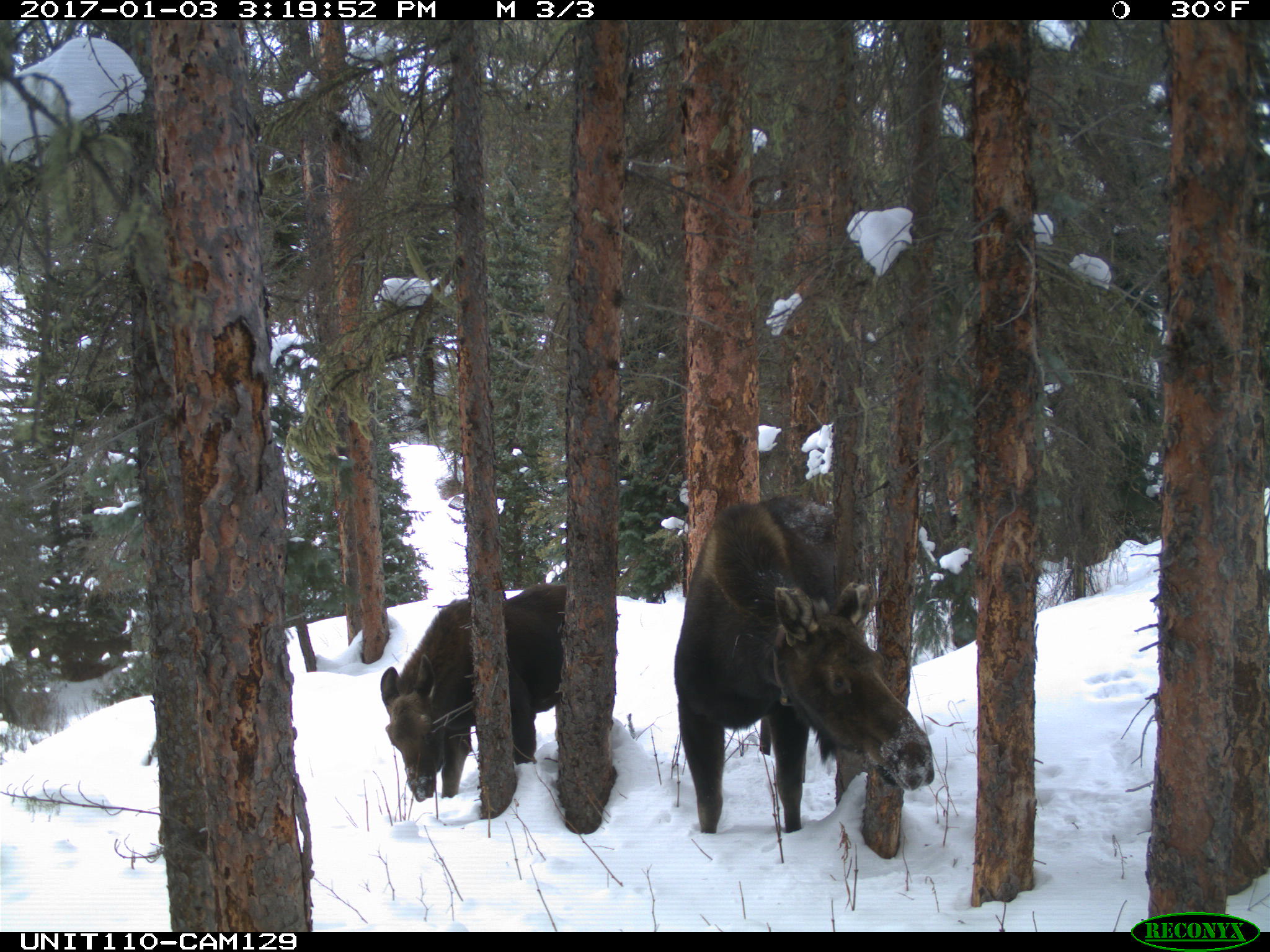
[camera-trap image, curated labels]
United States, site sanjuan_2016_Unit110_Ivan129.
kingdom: Animalia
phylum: Chordata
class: Mammalia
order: Artiodactyla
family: Cervidae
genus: Alces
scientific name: Alces alces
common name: moose